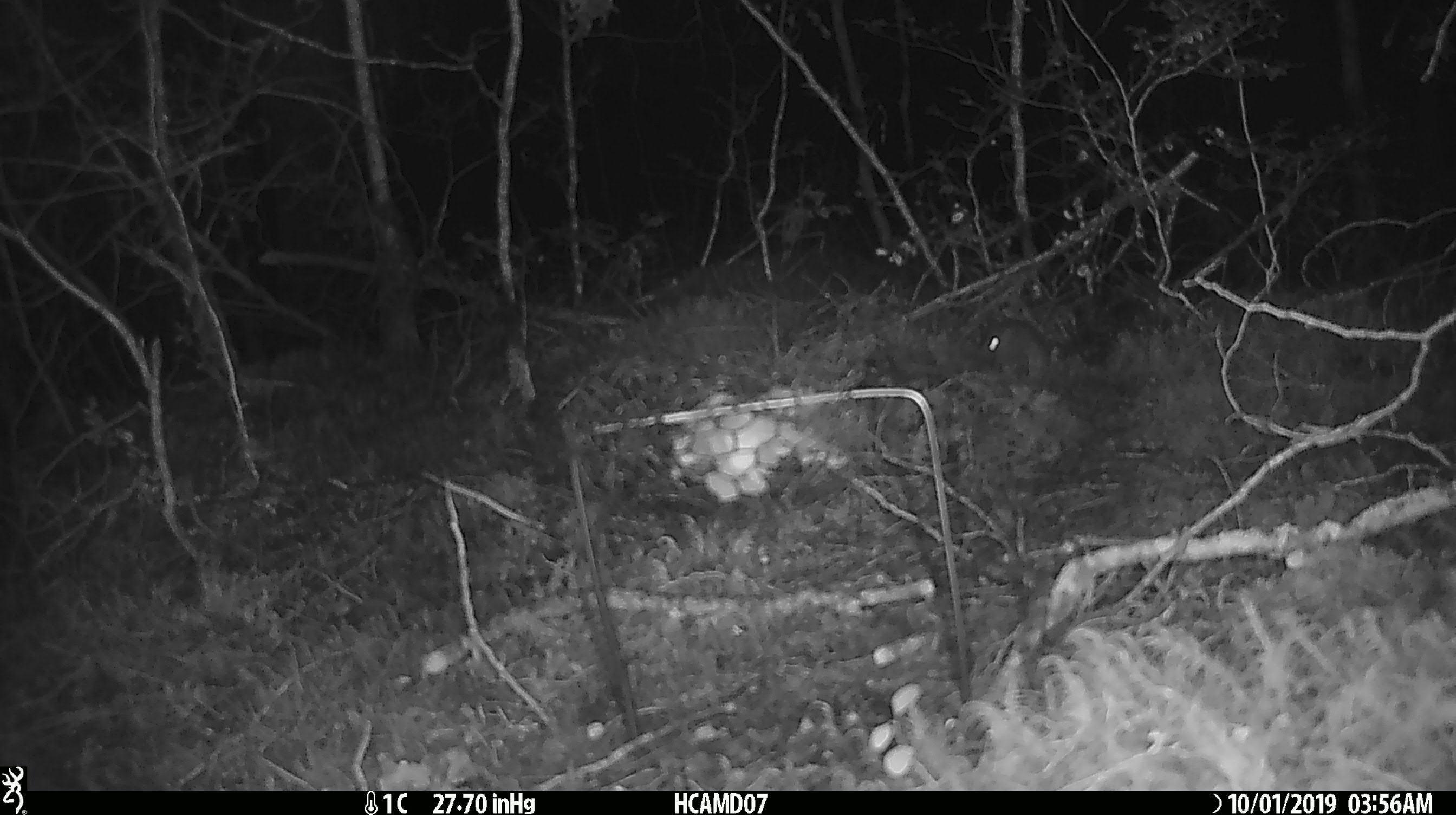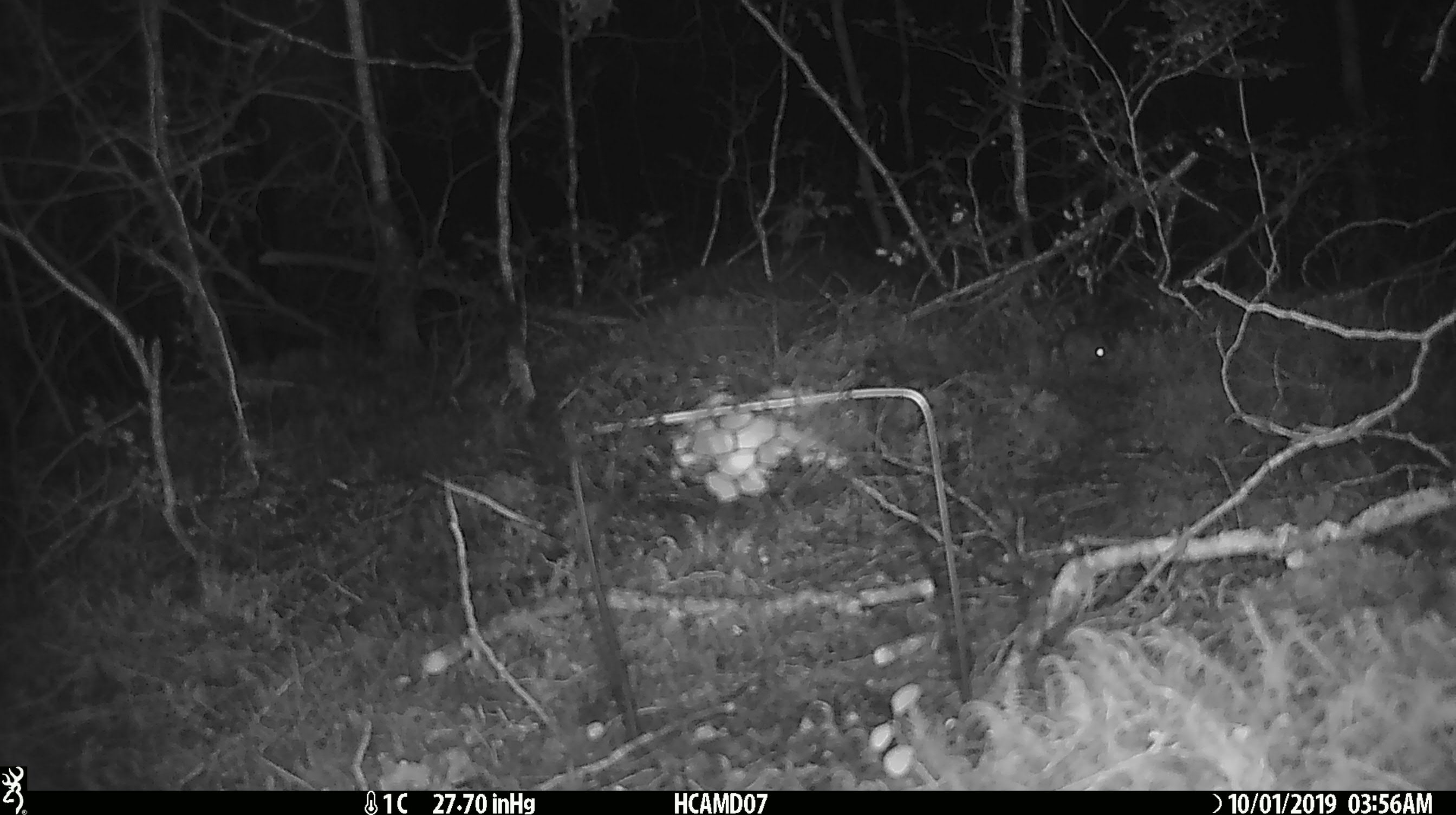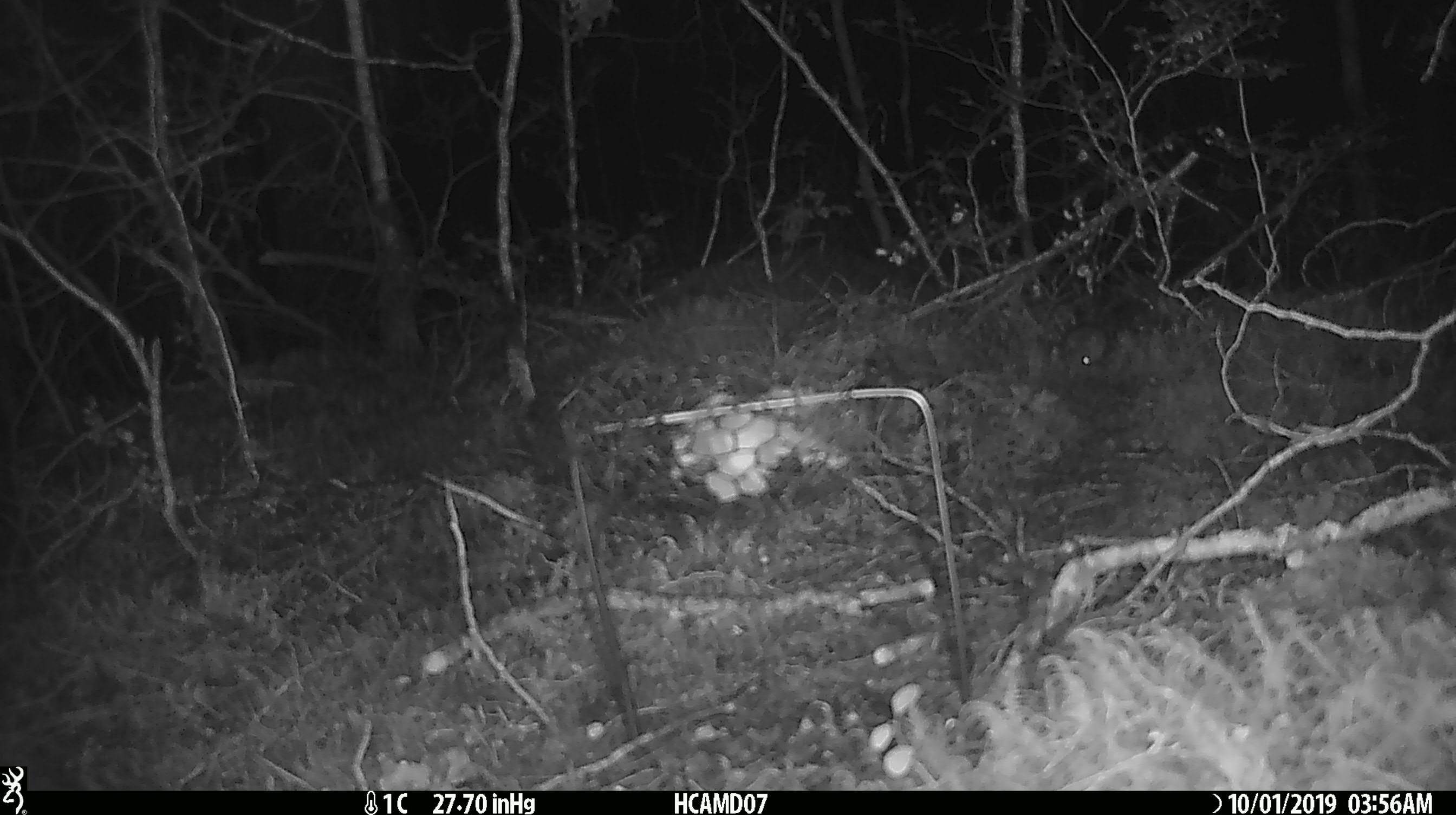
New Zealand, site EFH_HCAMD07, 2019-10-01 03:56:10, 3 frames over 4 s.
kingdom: Animalia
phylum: Chordata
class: Mammalia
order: Rodentia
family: Muridae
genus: Mus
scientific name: Mus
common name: mouse